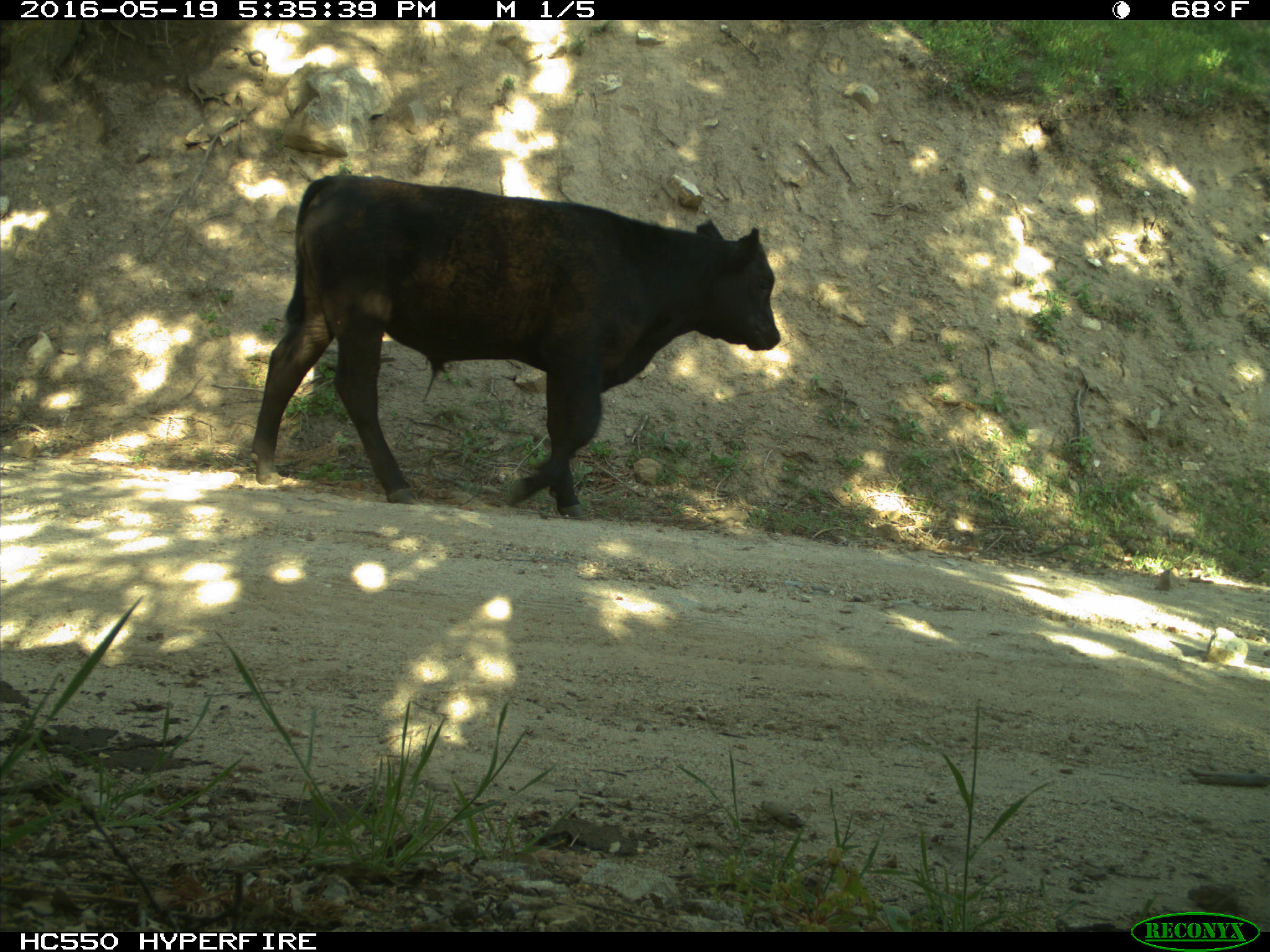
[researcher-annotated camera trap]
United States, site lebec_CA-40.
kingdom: Animalia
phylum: Chordata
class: Mammalia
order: Artiodactyla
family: Bovidae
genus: Bos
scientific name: Bos taurus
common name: domestic cow